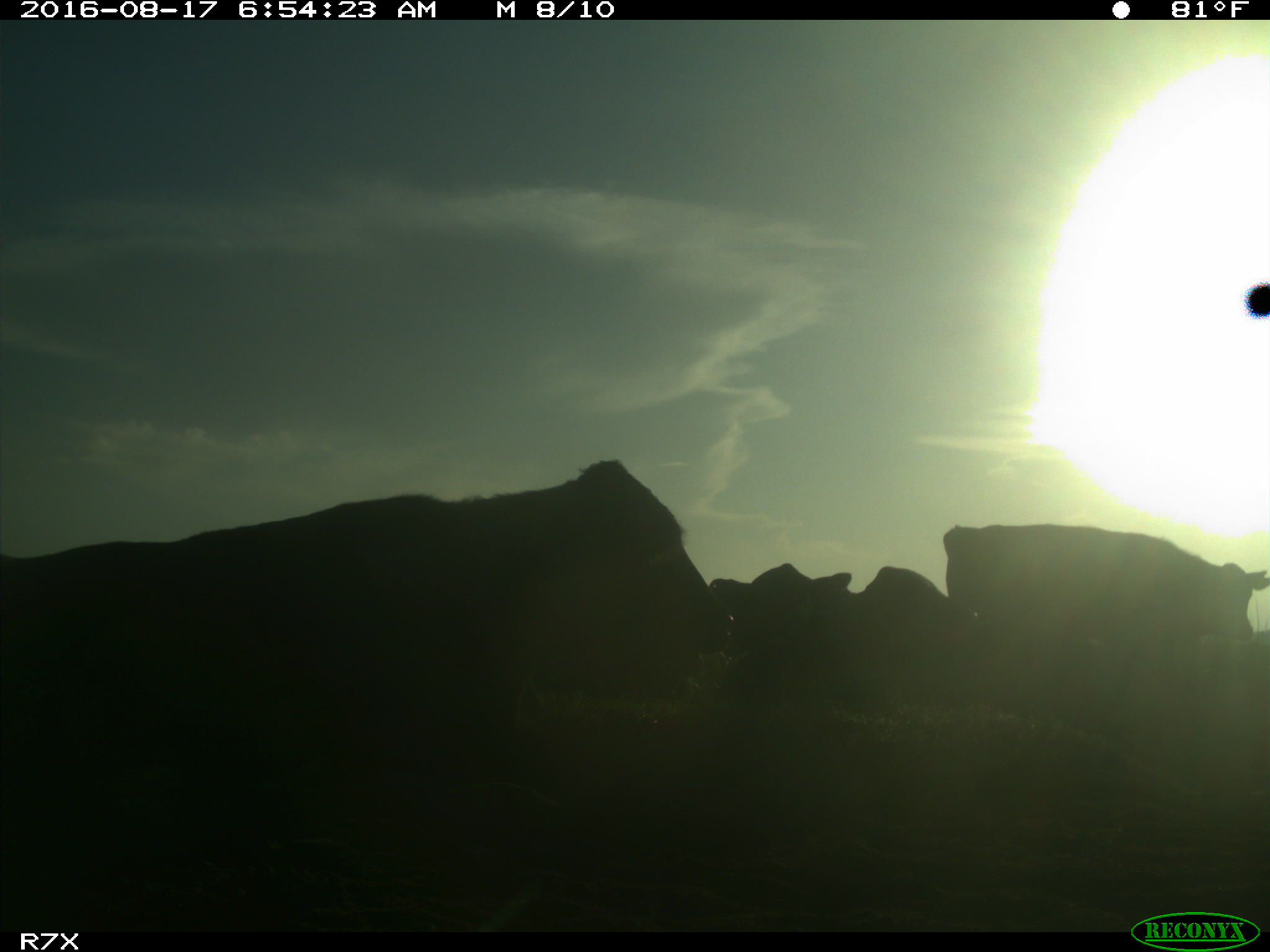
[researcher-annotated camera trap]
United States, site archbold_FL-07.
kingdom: Animalia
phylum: Chordata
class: Mammalia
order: Artiodactyla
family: Bovidae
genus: Bos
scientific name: Bos taurus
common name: domestic cow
Bos taurus (domestic cow).